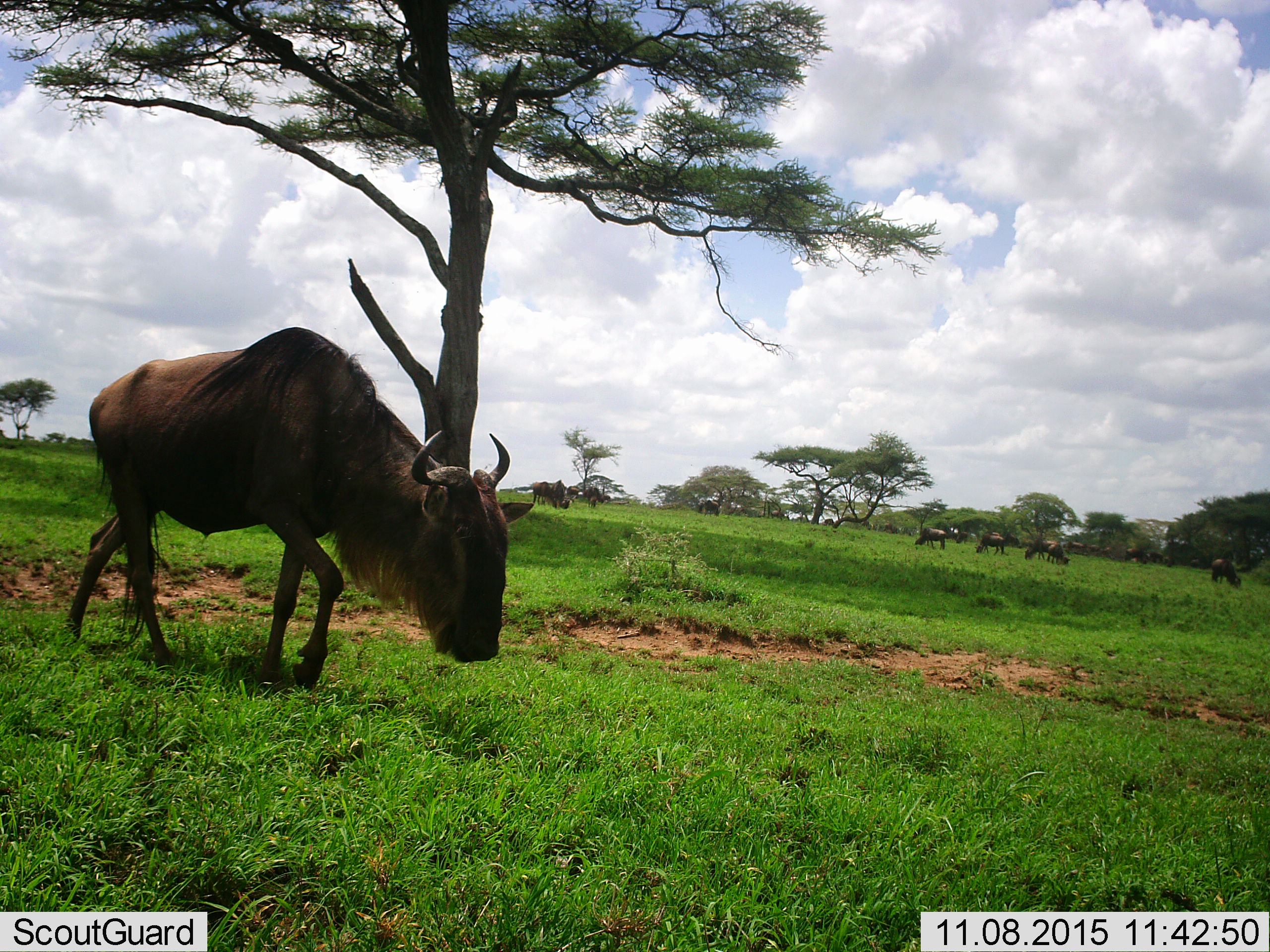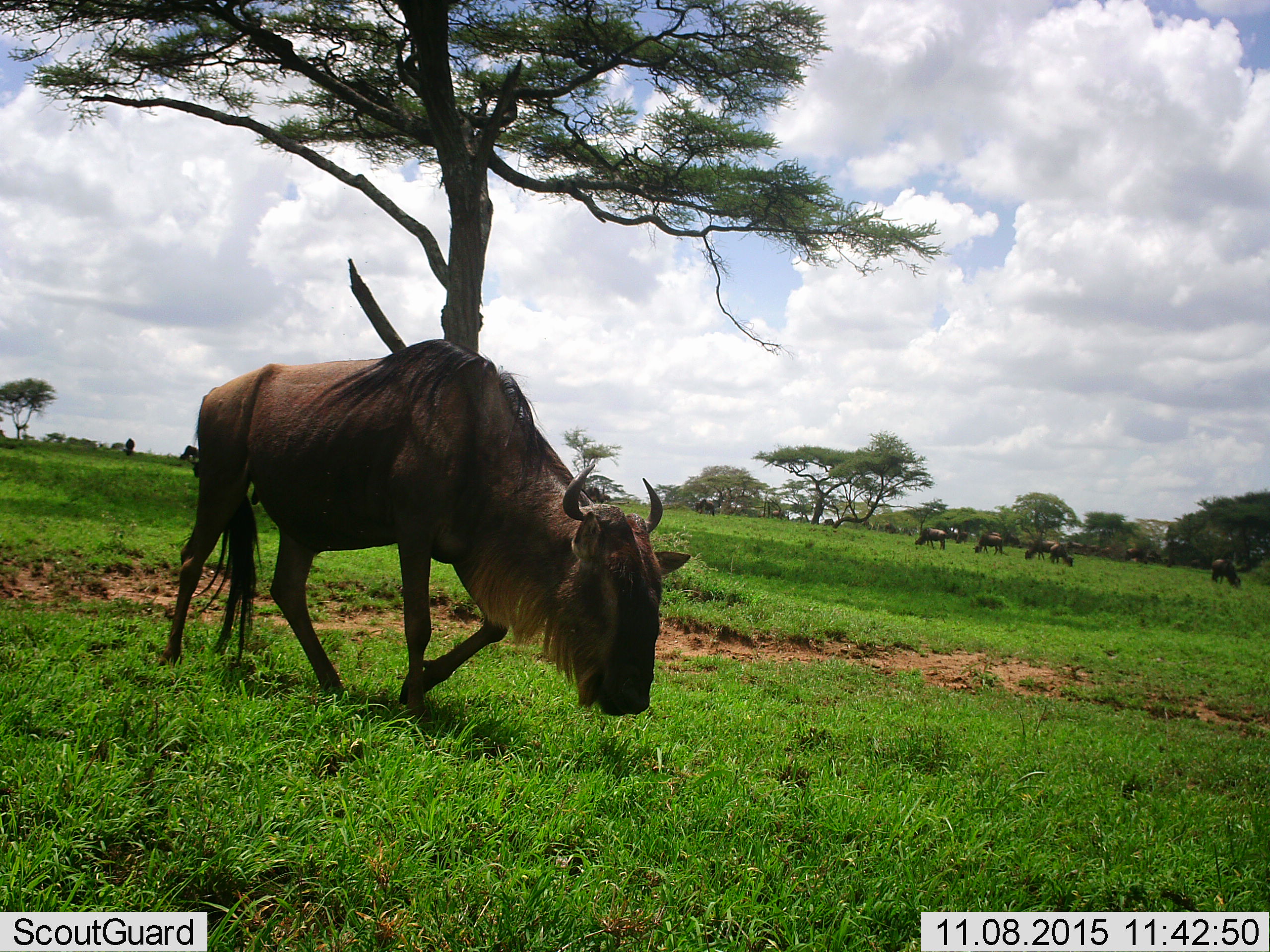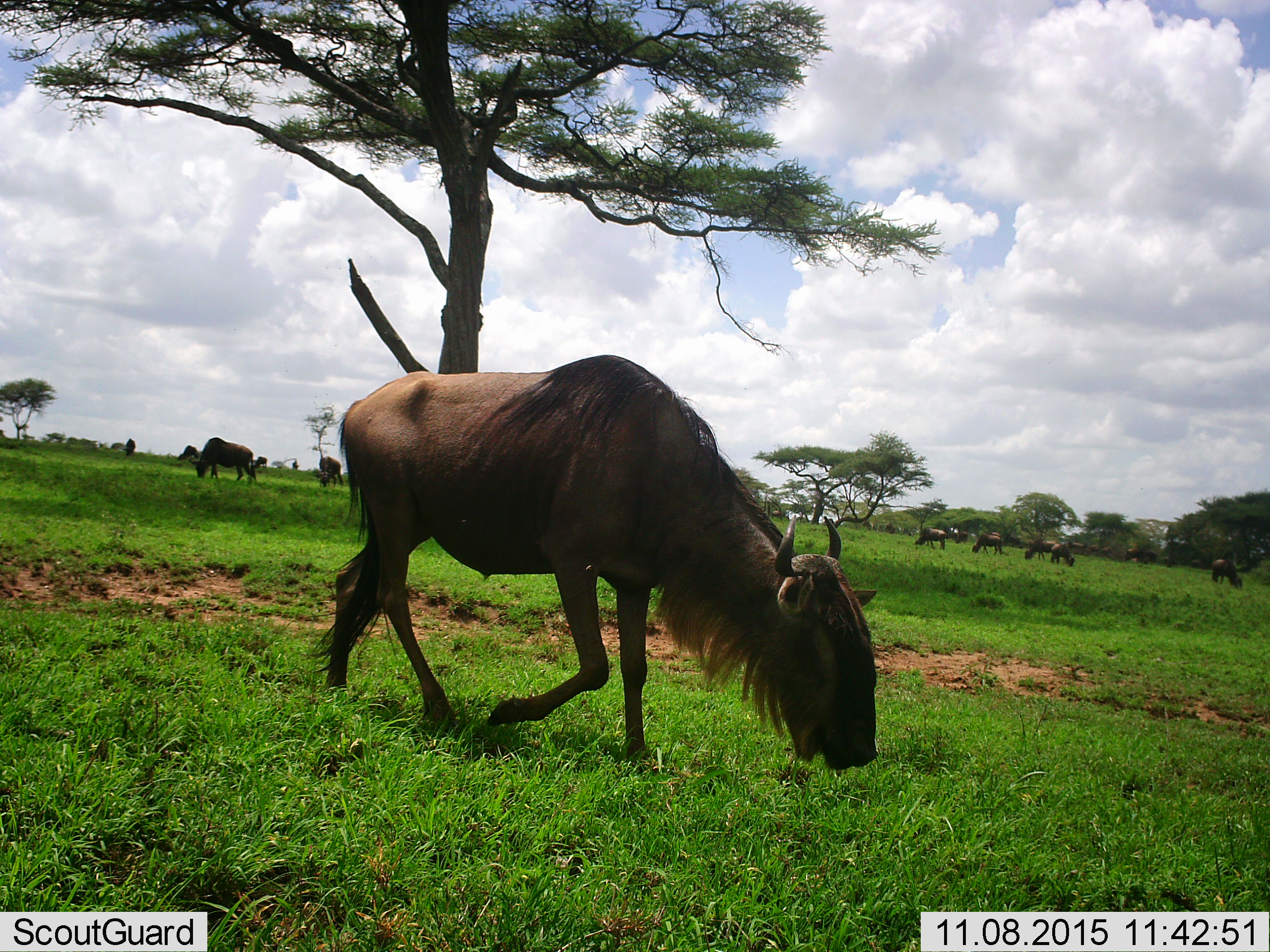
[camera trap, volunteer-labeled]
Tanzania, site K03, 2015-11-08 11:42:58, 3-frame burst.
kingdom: Animalia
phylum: Chordata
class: Mammalia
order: Artiodactyla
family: Bovidae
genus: Connochaetes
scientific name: Connochaetes taurinus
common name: blue wildebeest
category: wildebeest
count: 11-50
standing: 12%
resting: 0%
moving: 100%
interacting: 0%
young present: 0%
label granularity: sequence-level